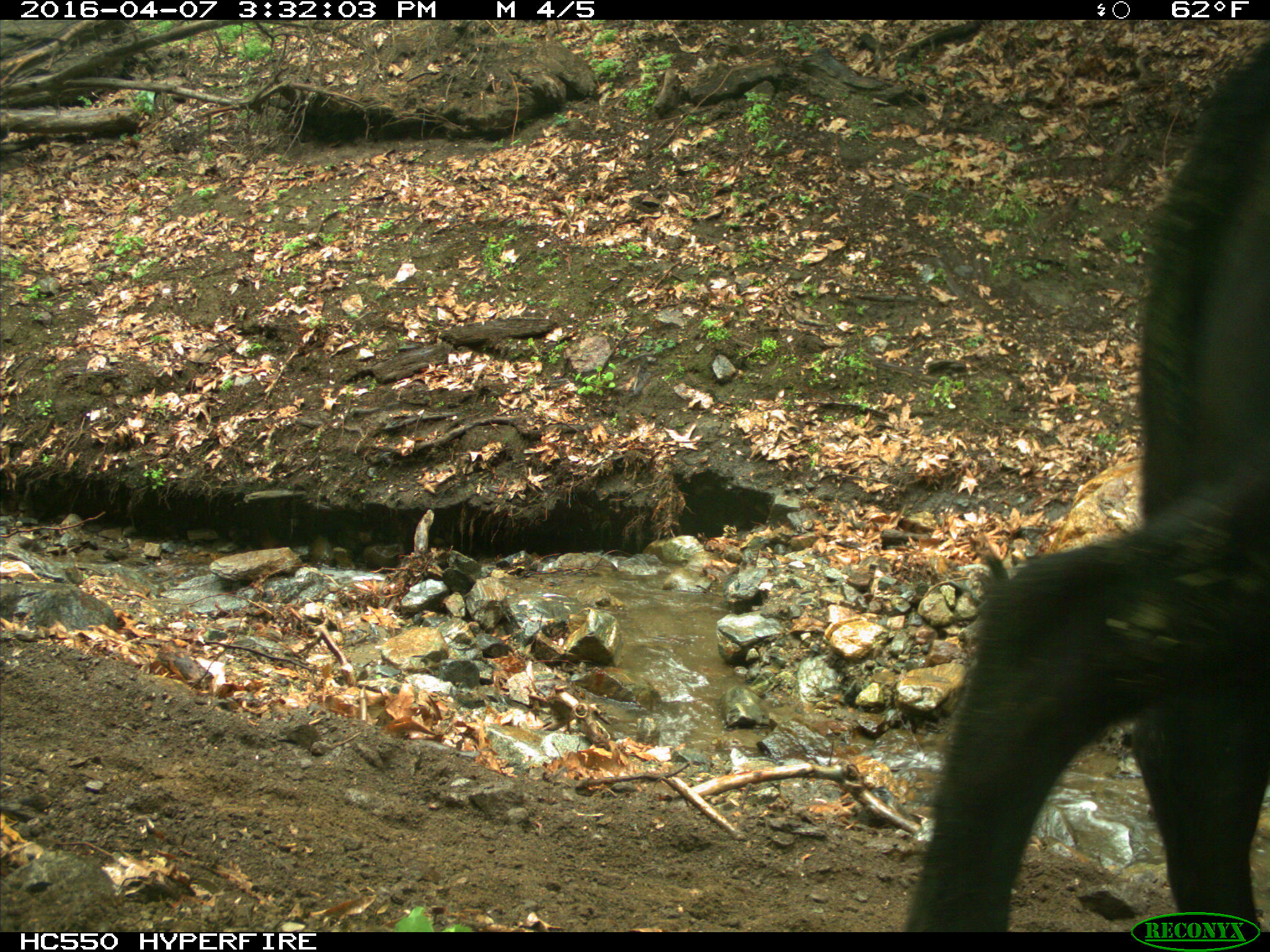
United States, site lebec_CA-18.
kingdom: Animalia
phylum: Chordata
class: Mammalia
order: Artiodactyla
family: Bovidae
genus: Bos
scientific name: Bos taurus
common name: domestic cow